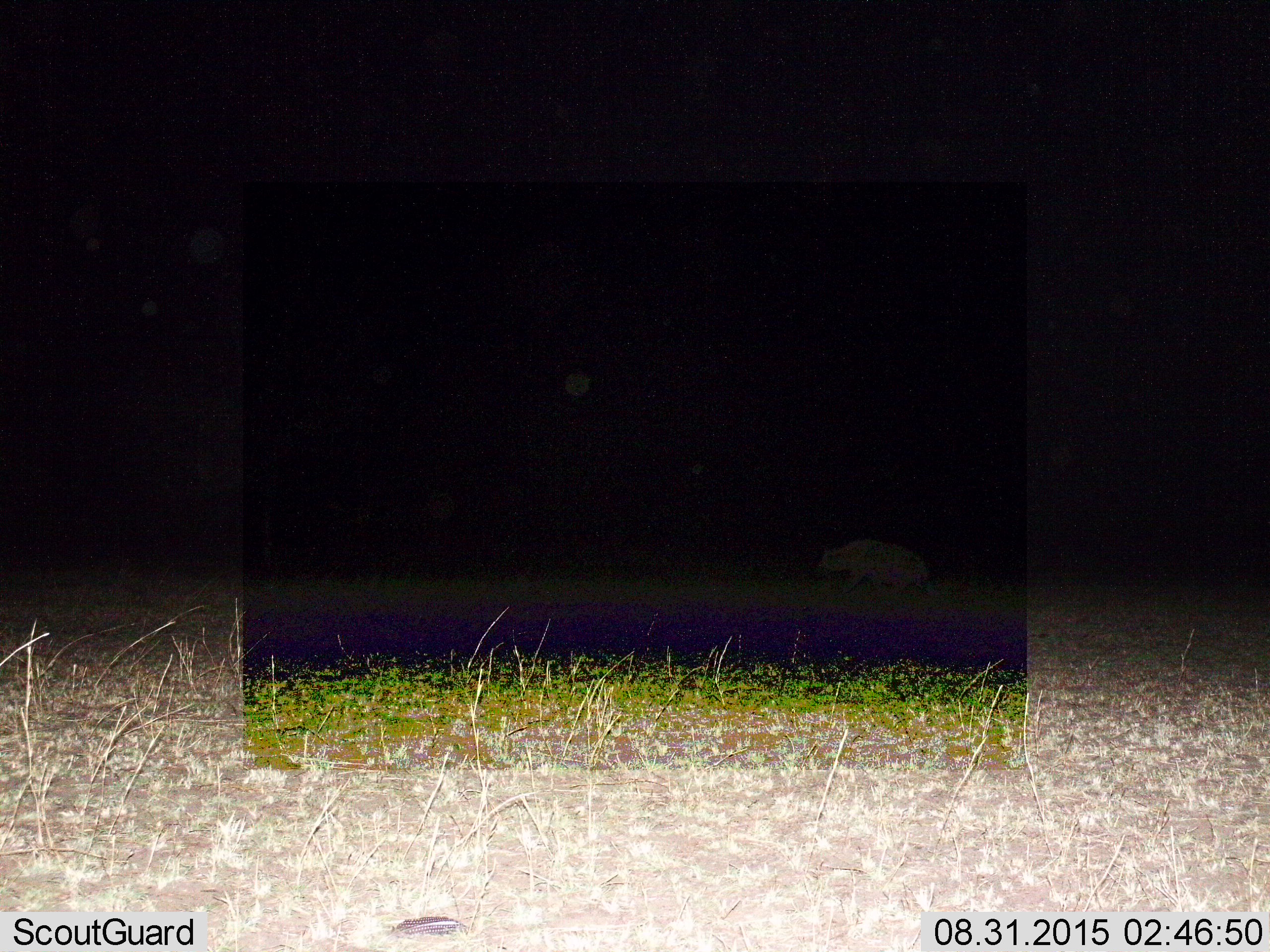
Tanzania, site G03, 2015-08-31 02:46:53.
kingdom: Animalia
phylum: Chordata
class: Mammalia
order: Carnivora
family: Hyaenidae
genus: Crocuta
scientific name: Crocuta crocuta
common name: spotted hyena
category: hyenaspotted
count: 1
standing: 12%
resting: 0%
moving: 88%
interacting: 0%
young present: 0%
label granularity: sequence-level